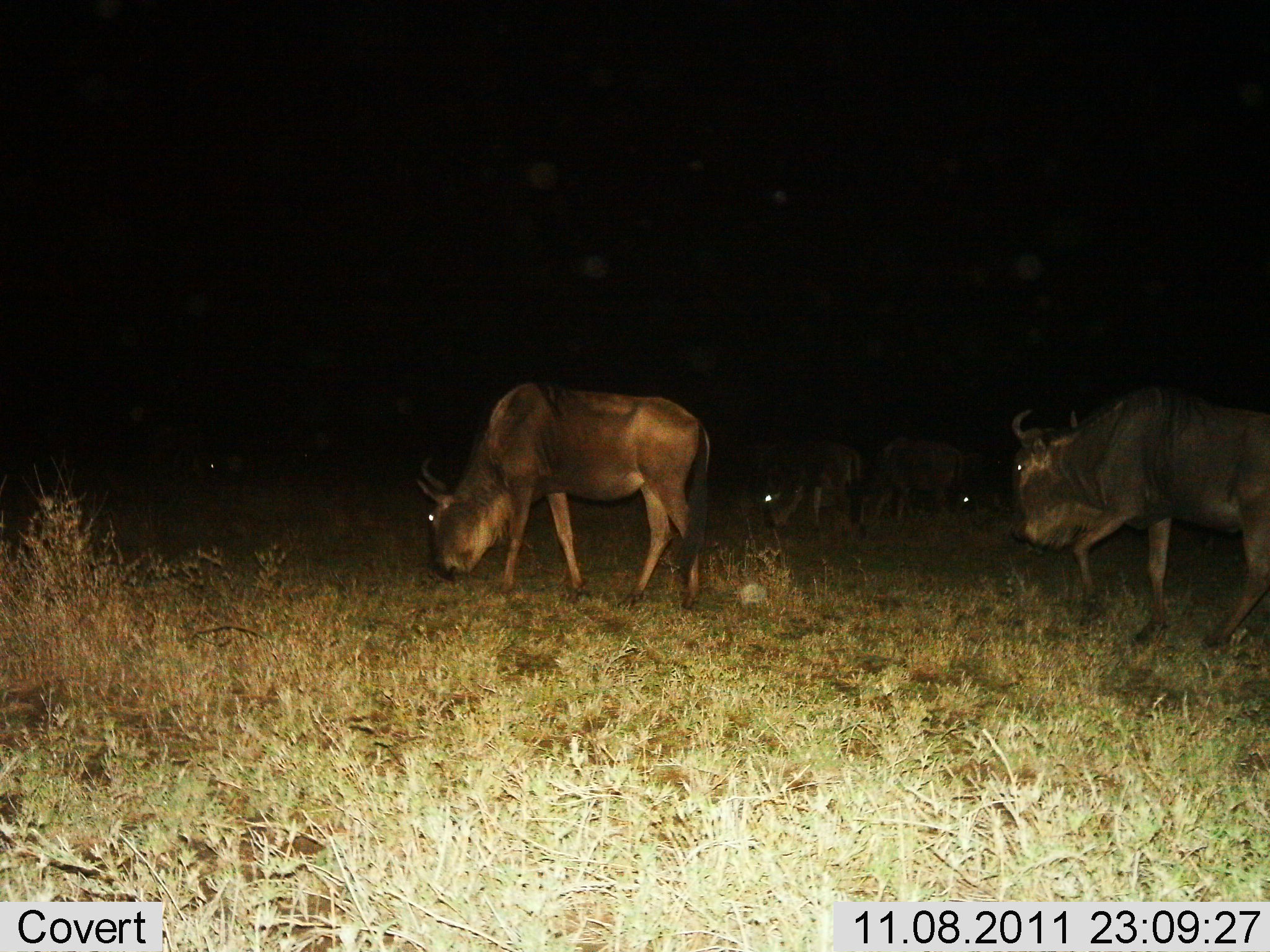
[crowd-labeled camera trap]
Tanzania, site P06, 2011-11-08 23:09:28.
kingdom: Animalia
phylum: Chordata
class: Mammalia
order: Artiodactyla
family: Bovidae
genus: Connochaetes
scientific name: Connochaetes taurinus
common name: blue wildebeest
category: wildebeest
Wildebeest (blue wildebeest) (Connochaetes taurinus), count 5. Behavior (volunteer vote fractions): standing 21%, resting 7%, moving 57%, interacting 0%. Young present (vote fraction): 0%. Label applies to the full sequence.